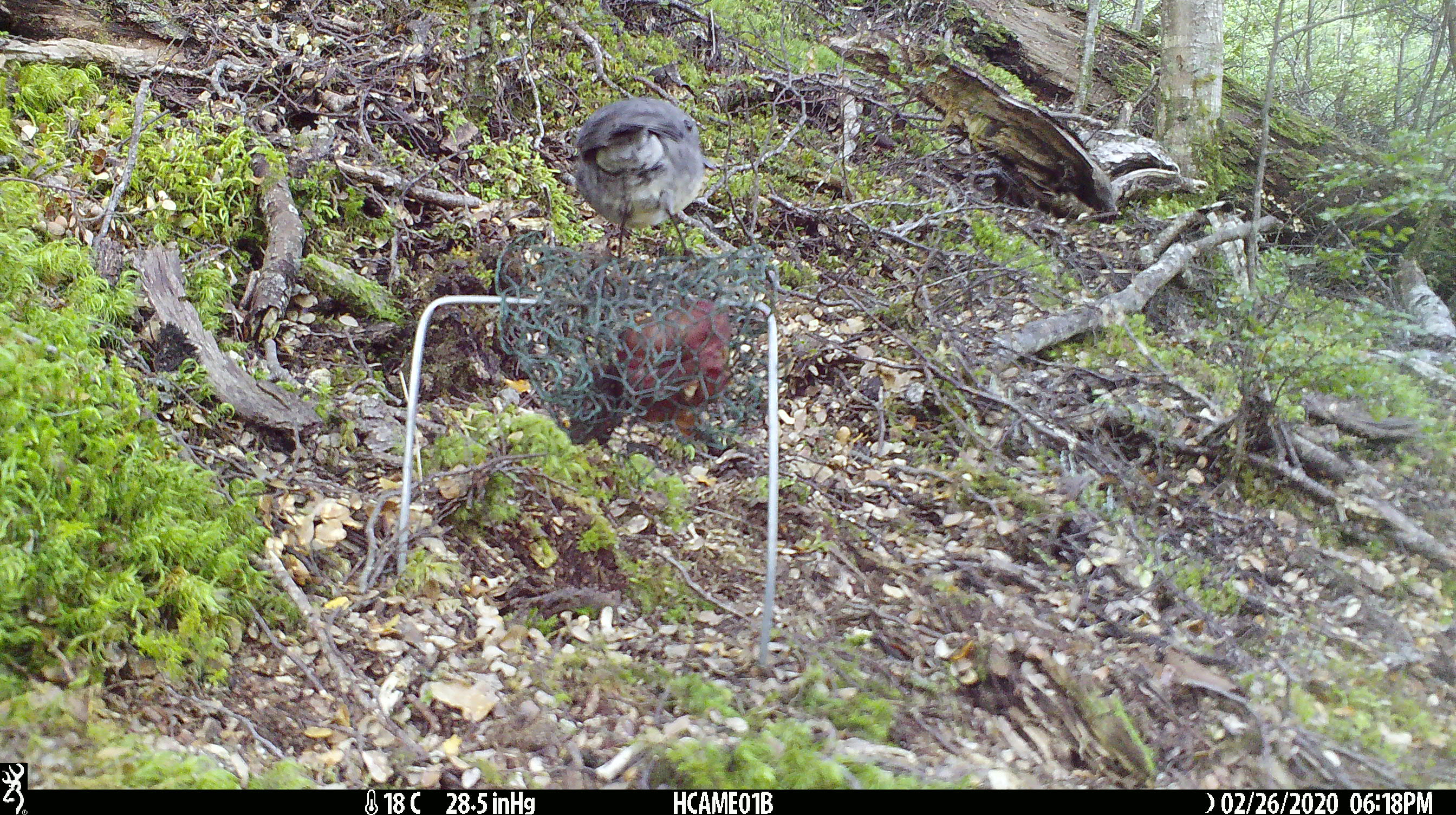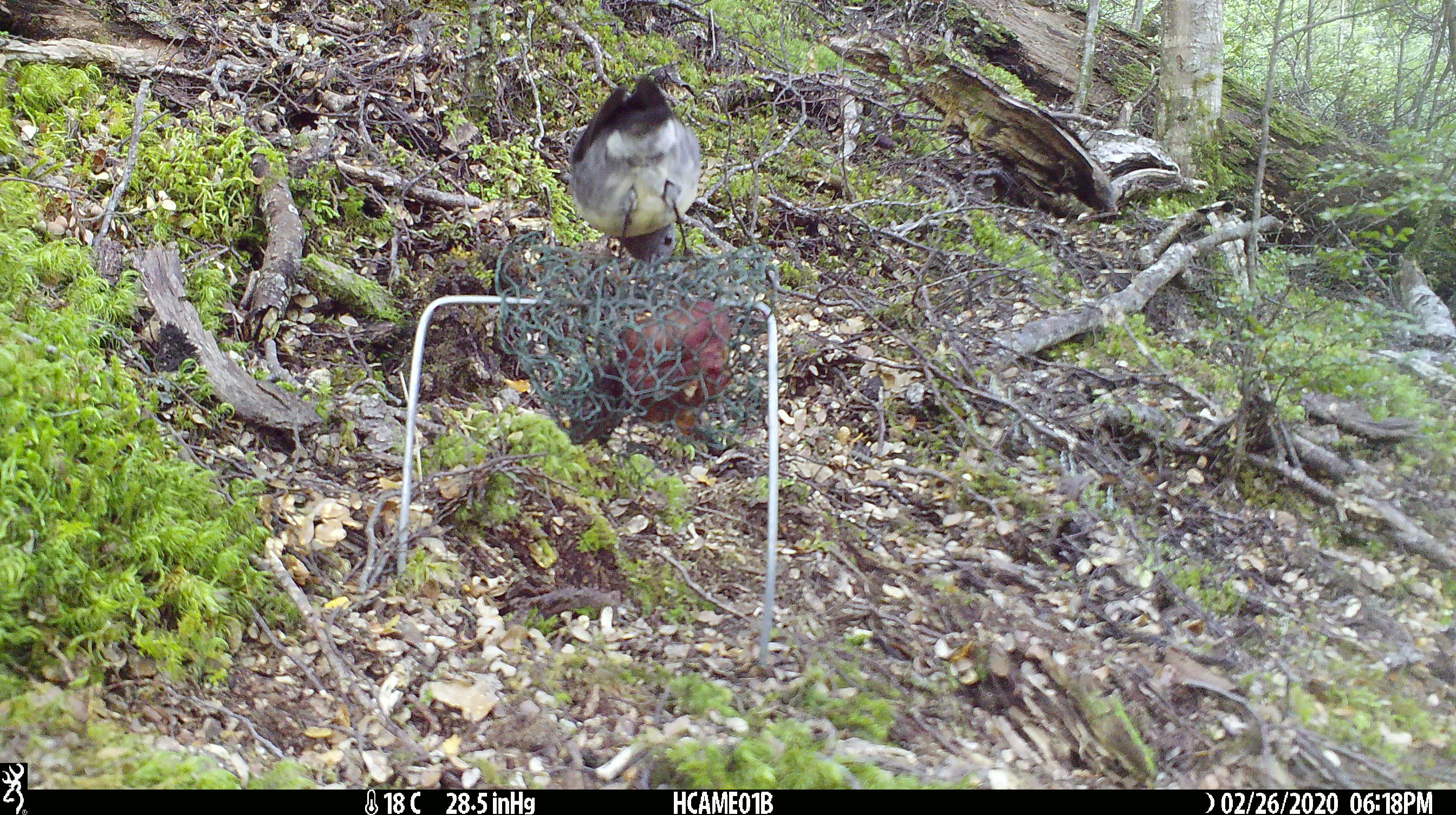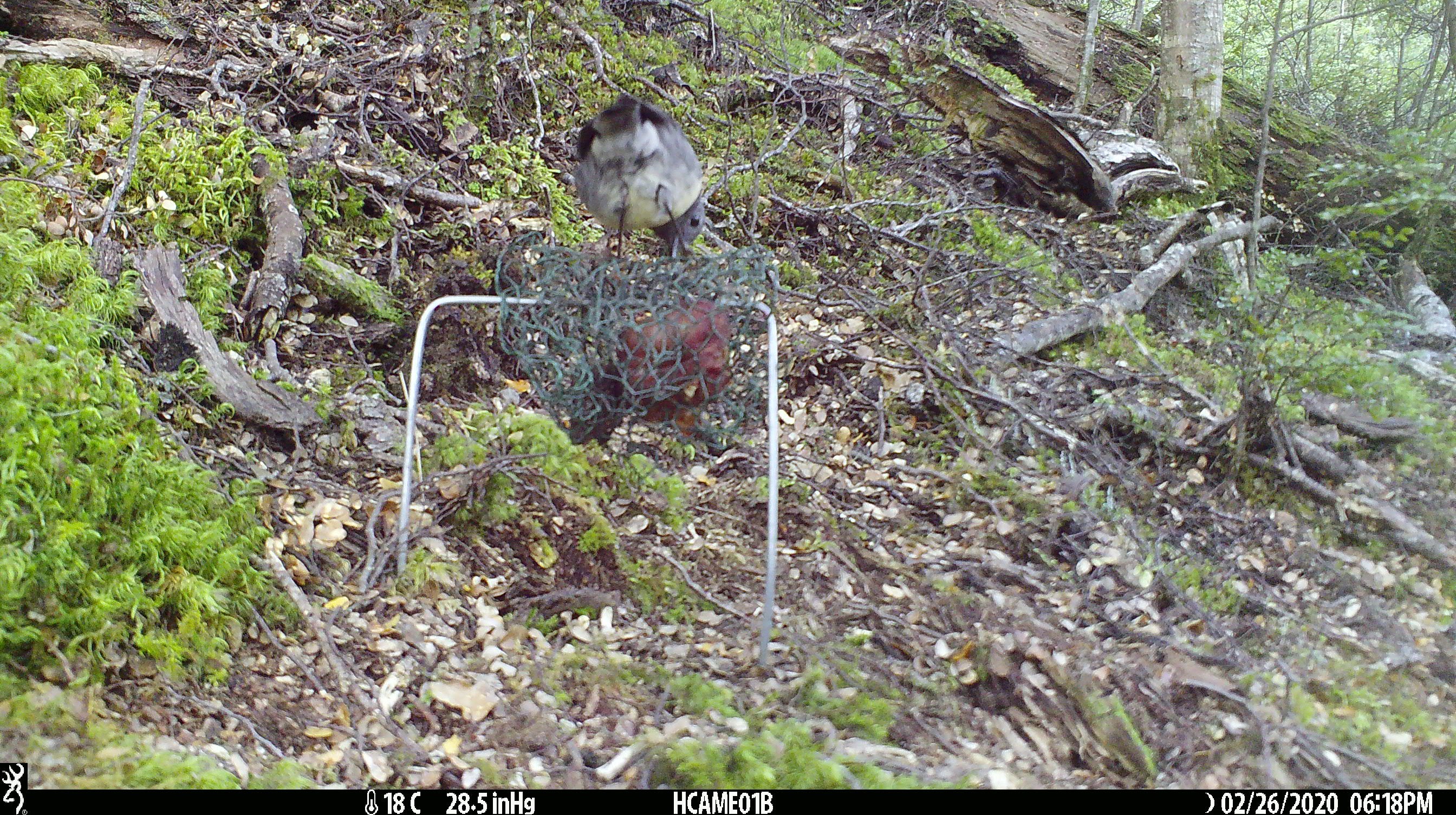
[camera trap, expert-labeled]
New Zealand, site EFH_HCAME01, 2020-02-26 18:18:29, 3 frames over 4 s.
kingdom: Animalia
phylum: Chordata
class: Aves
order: Passeriformes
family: Petroicidae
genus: Petroica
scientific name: Petroica australis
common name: new zealand robin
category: robin